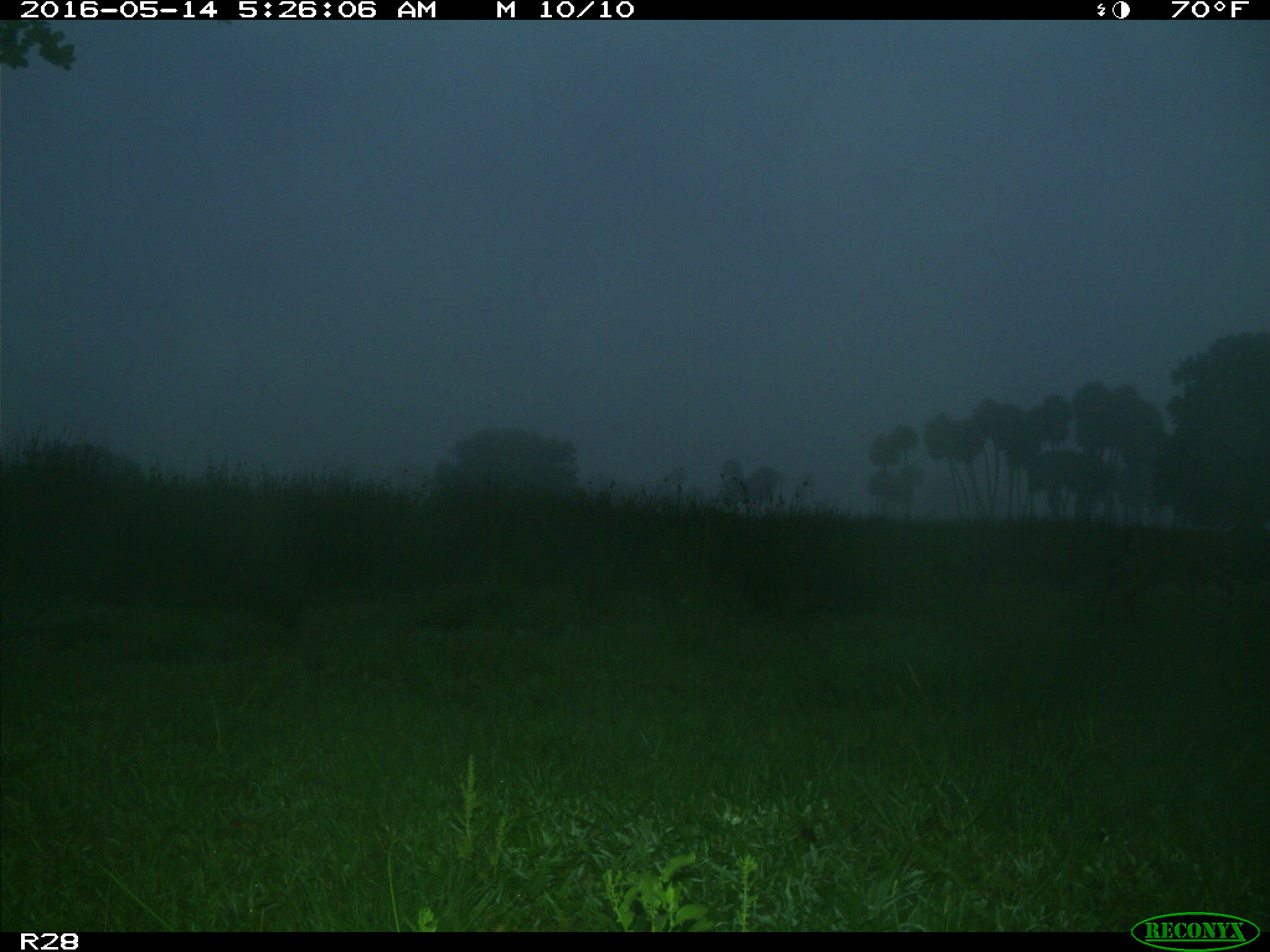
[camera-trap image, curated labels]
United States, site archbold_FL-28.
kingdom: Animalia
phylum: Chordata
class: Mammalia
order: Artiodactyla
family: Cervidae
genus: Odocoileus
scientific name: Odocoileus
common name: deer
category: unidentified deer